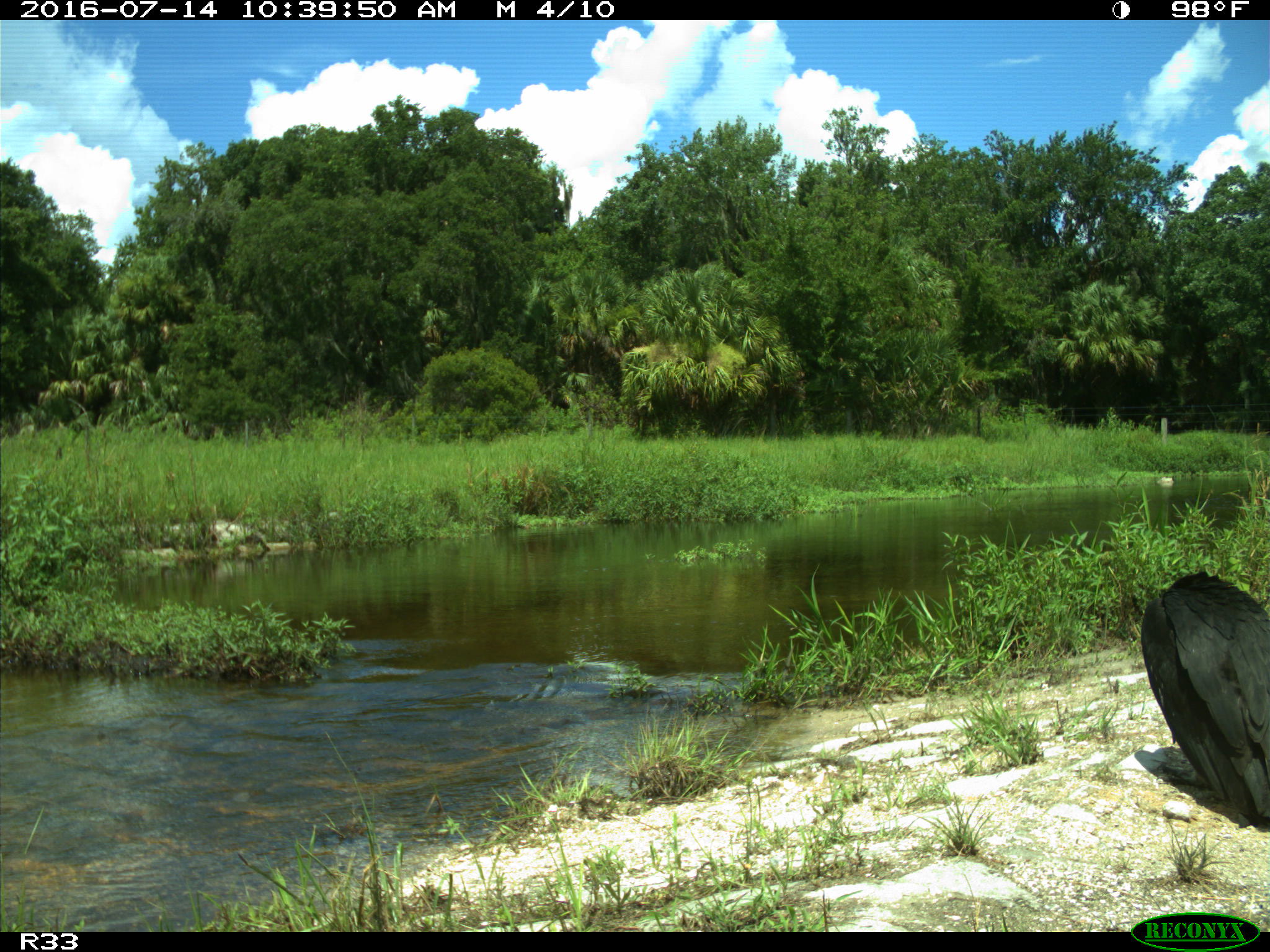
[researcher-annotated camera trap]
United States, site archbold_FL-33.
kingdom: Animalia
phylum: Chordata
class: Aves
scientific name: Aves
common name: birds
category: unidentified bird